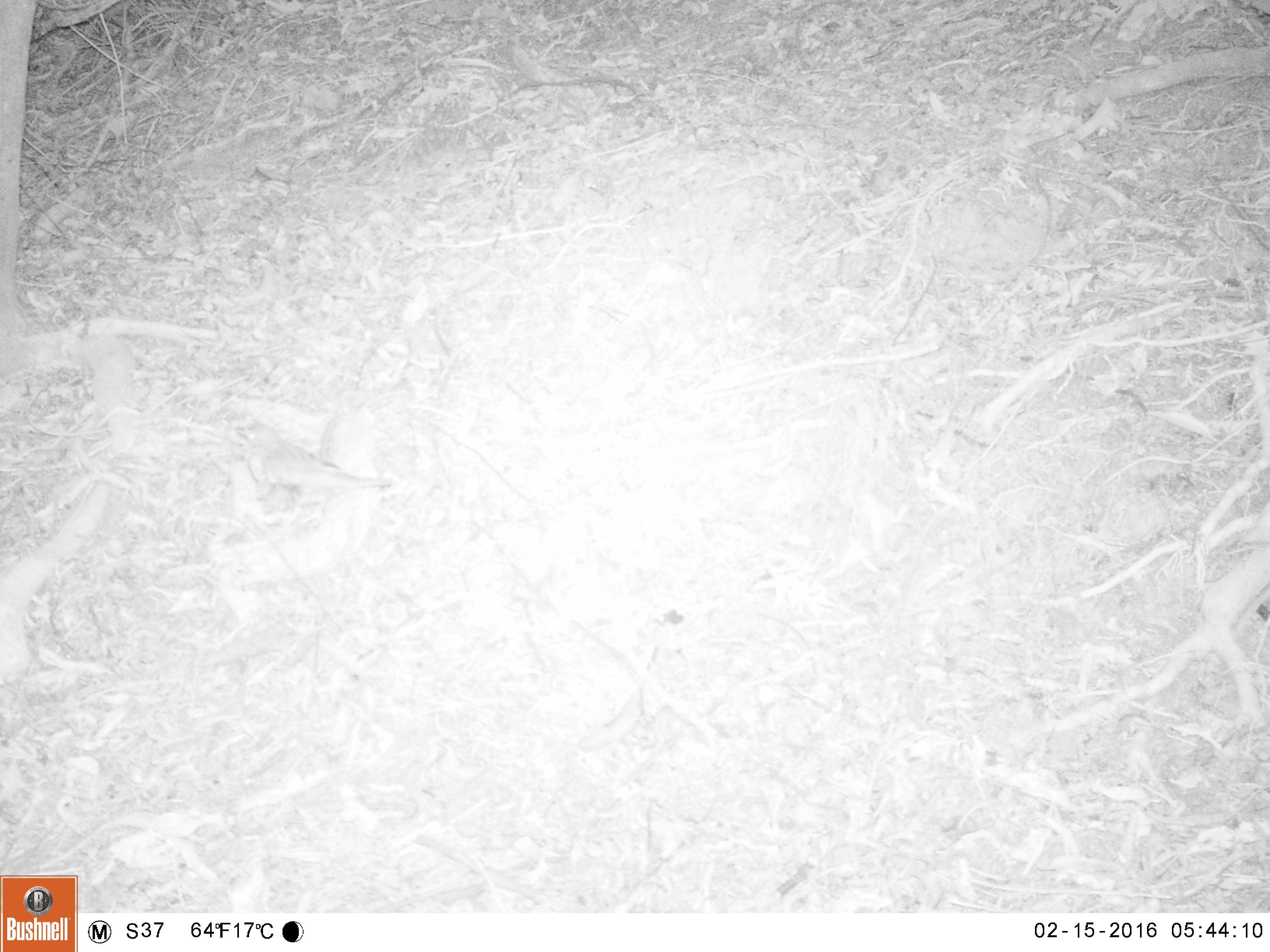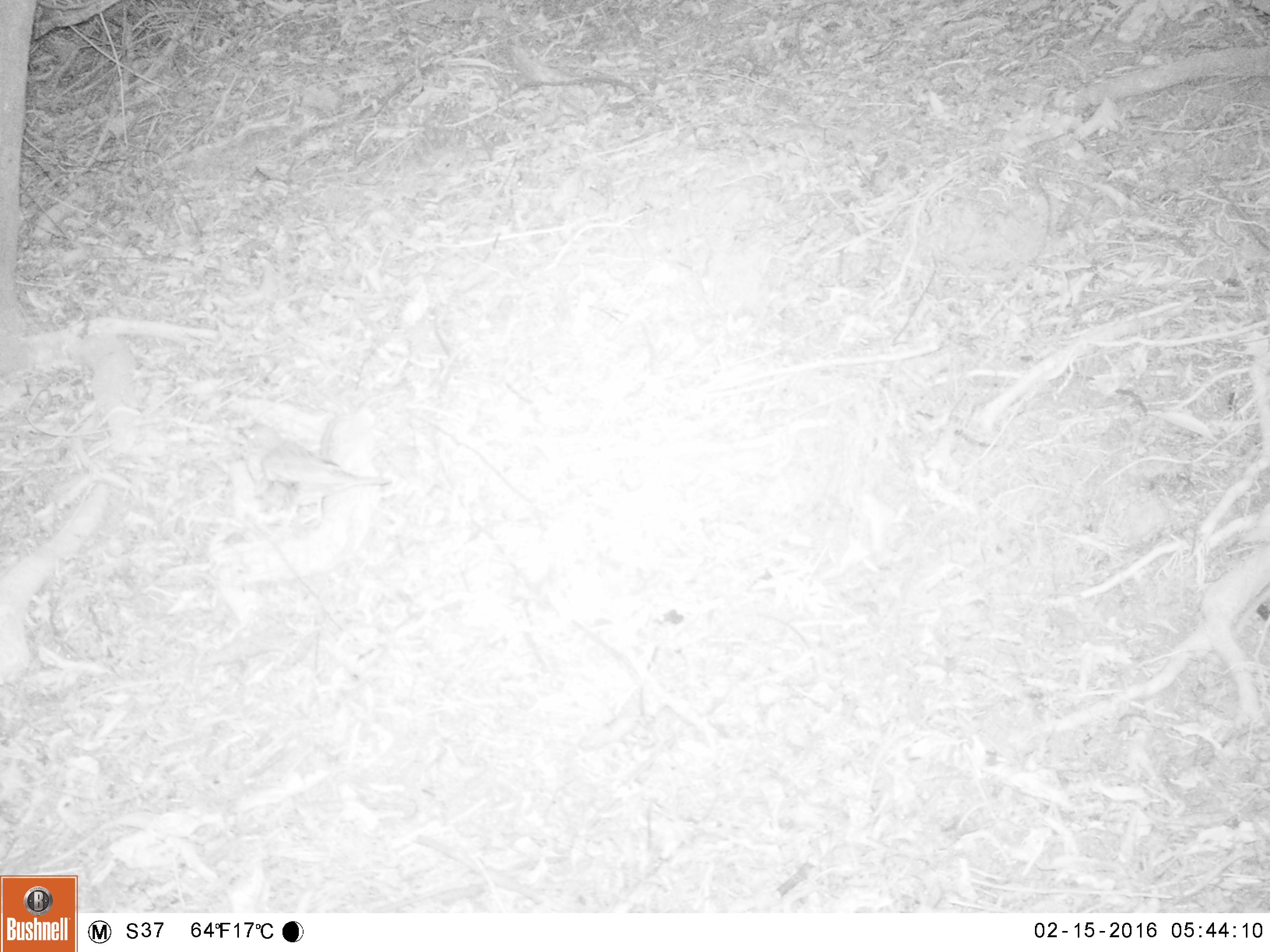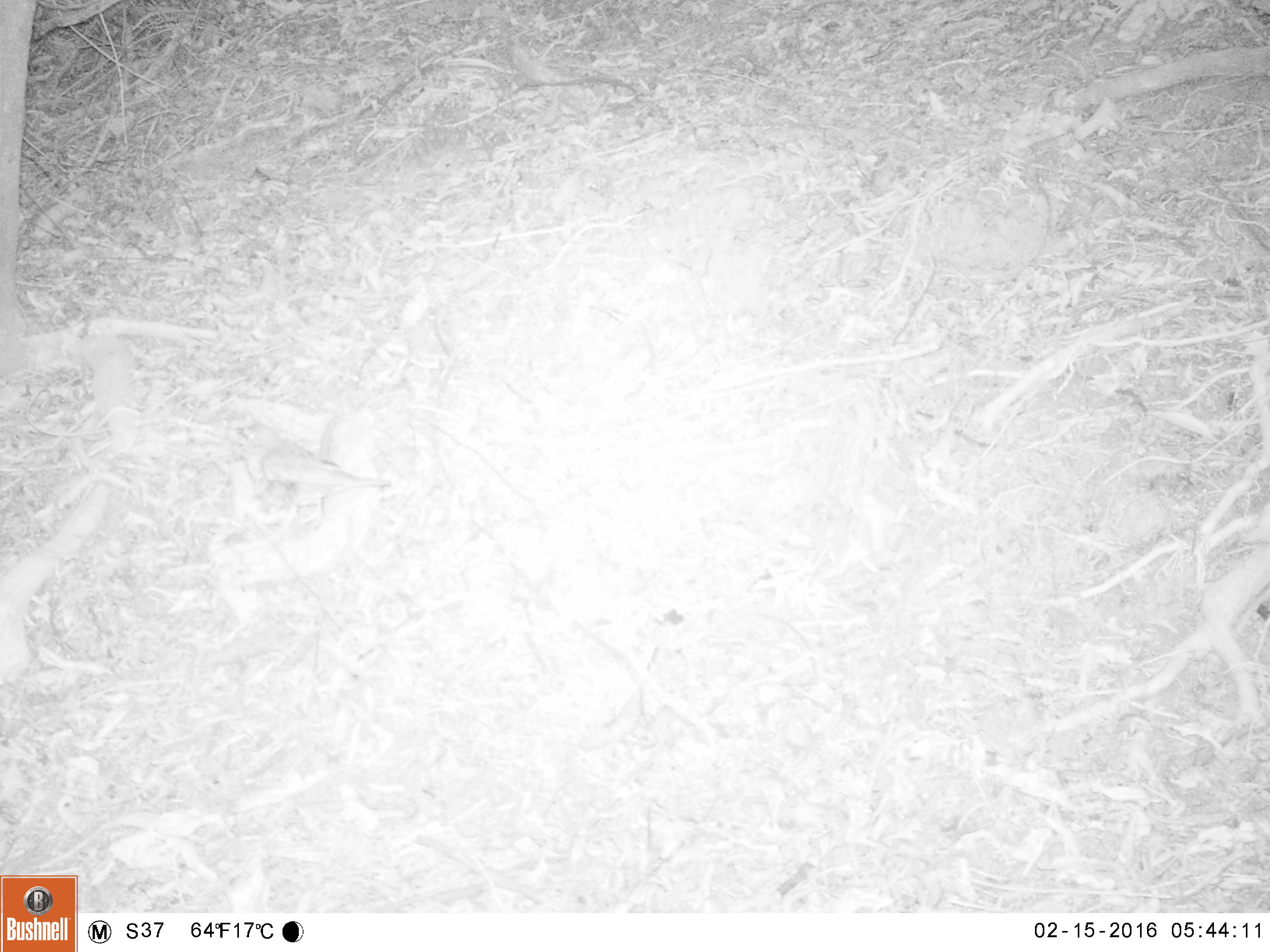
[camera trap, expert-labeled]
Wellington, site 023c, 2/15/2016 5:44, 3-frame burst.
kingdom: Animalia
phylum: Chordata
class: Aves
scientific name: Aves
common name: bird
Bird (Aves).